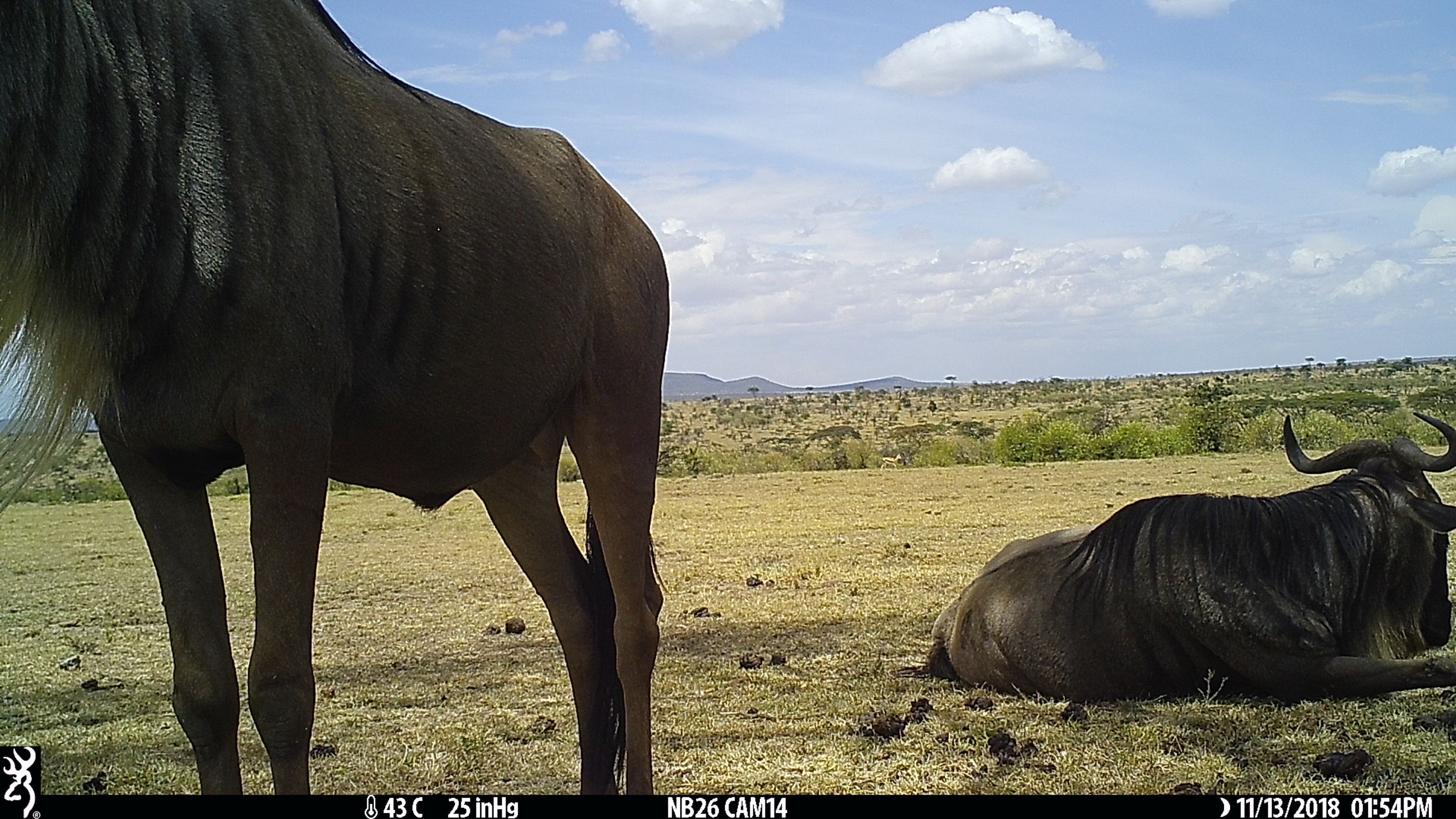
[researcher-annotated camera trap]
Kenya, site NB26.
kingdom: Animalia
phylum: Chordata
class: Mammalia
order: Artiodactyla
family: Bovidae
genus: Connochaetes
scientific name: Connochaetes taurinus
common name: blue wildebeest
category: wildebeest